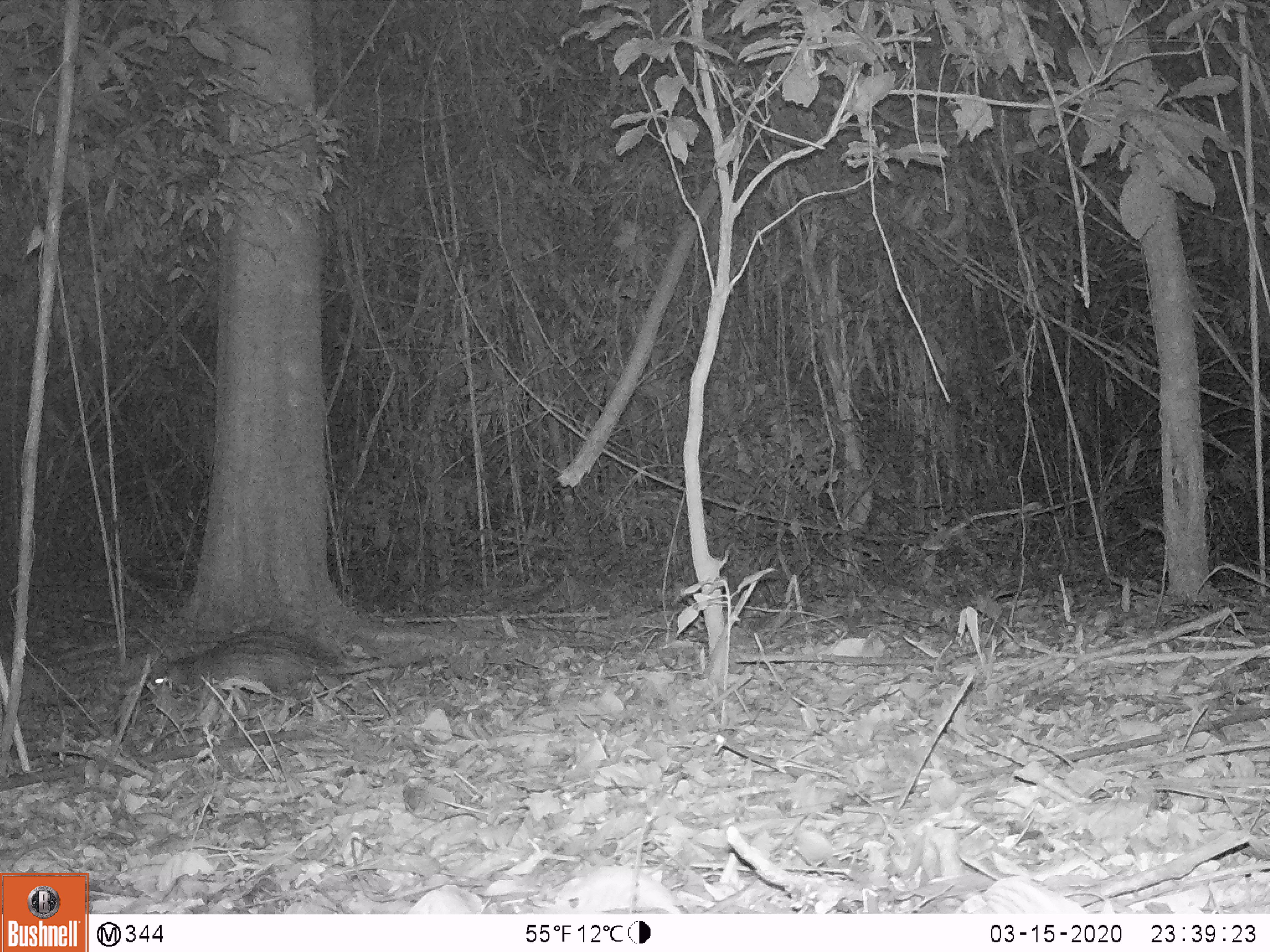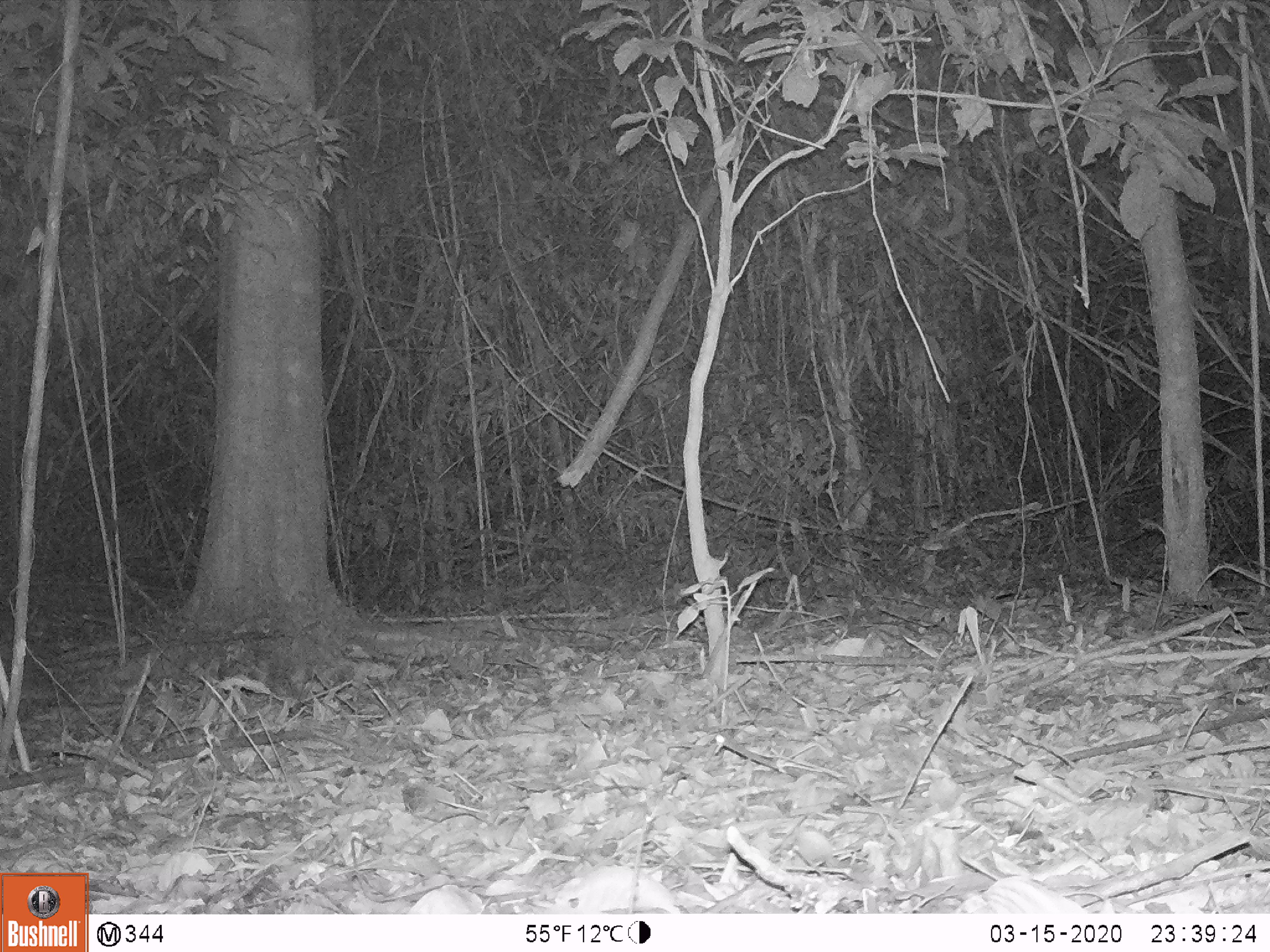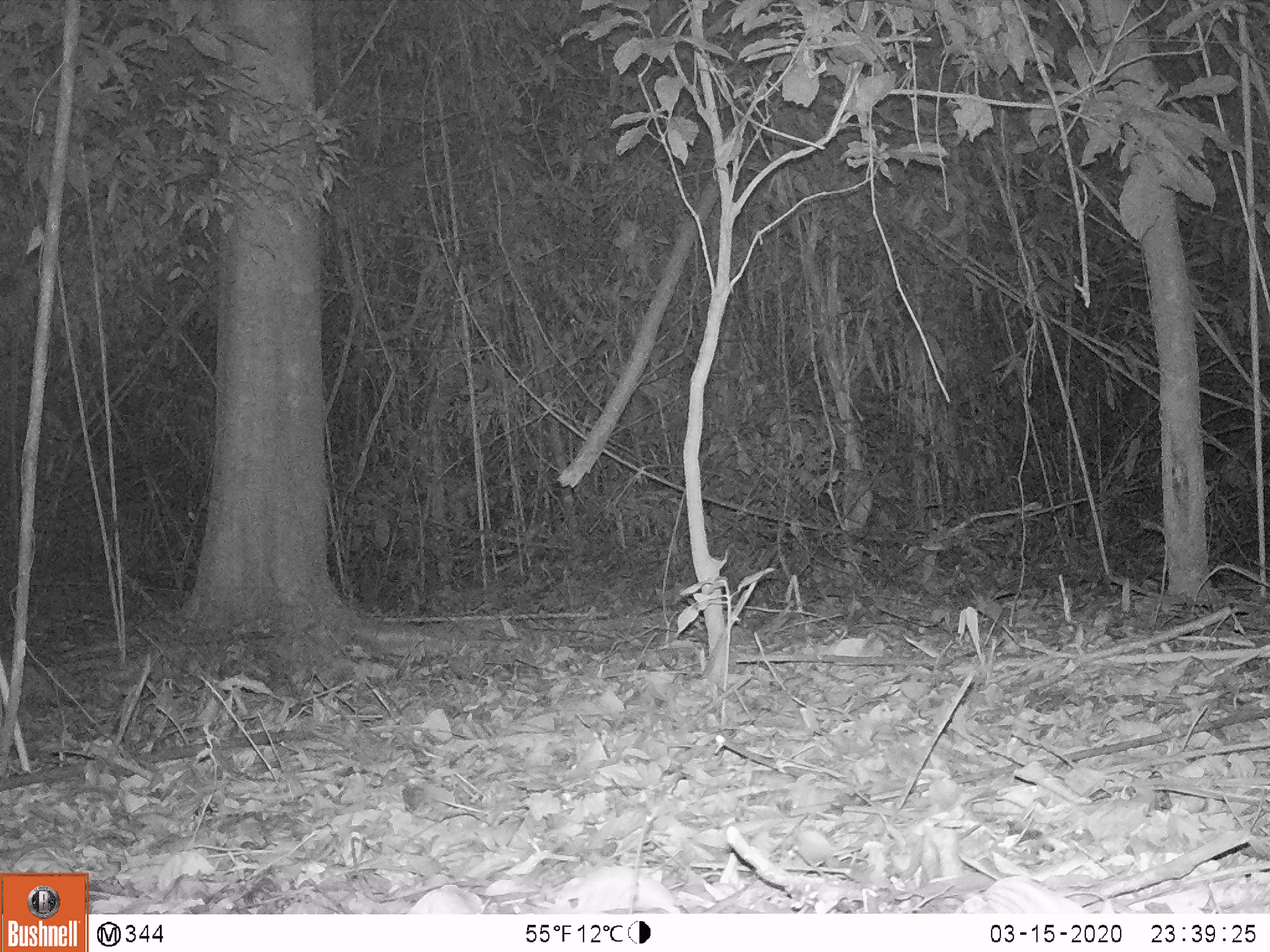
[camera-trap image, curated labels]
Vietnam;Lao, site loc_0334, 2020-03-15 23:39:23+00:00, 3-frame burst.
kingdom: Animalia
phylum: Chordata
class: Mammalia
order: Rodentia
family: Hystricidae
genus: Atherurus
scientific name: Atherurus macrourus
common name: asiatic brush-tailed porcupine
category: asiatic brush tailed porcupine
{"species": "asiatic brush tailed porcupine (asiatic brush-tailed porcupine) (Atherurus macrourus)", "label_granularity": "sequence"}